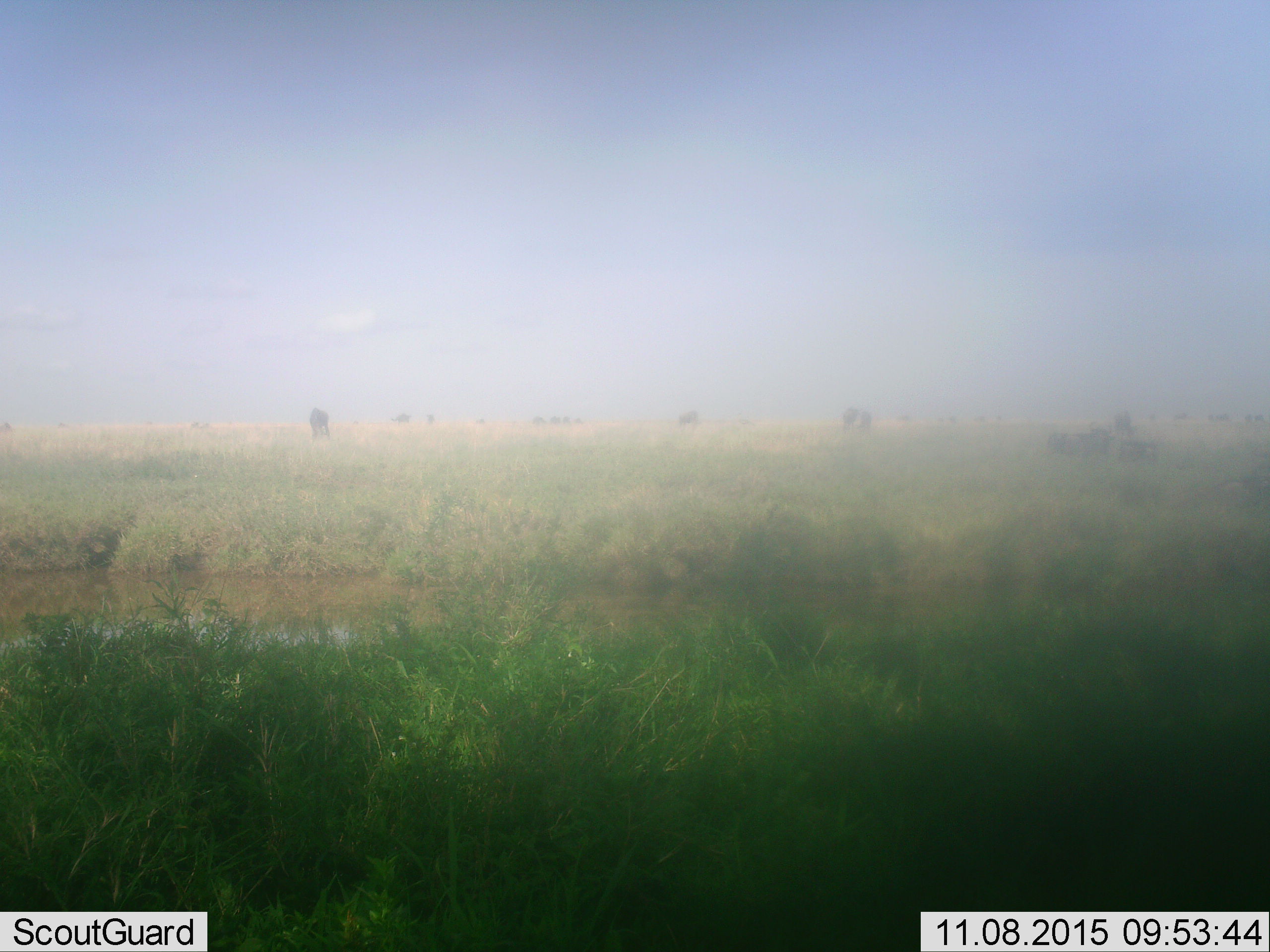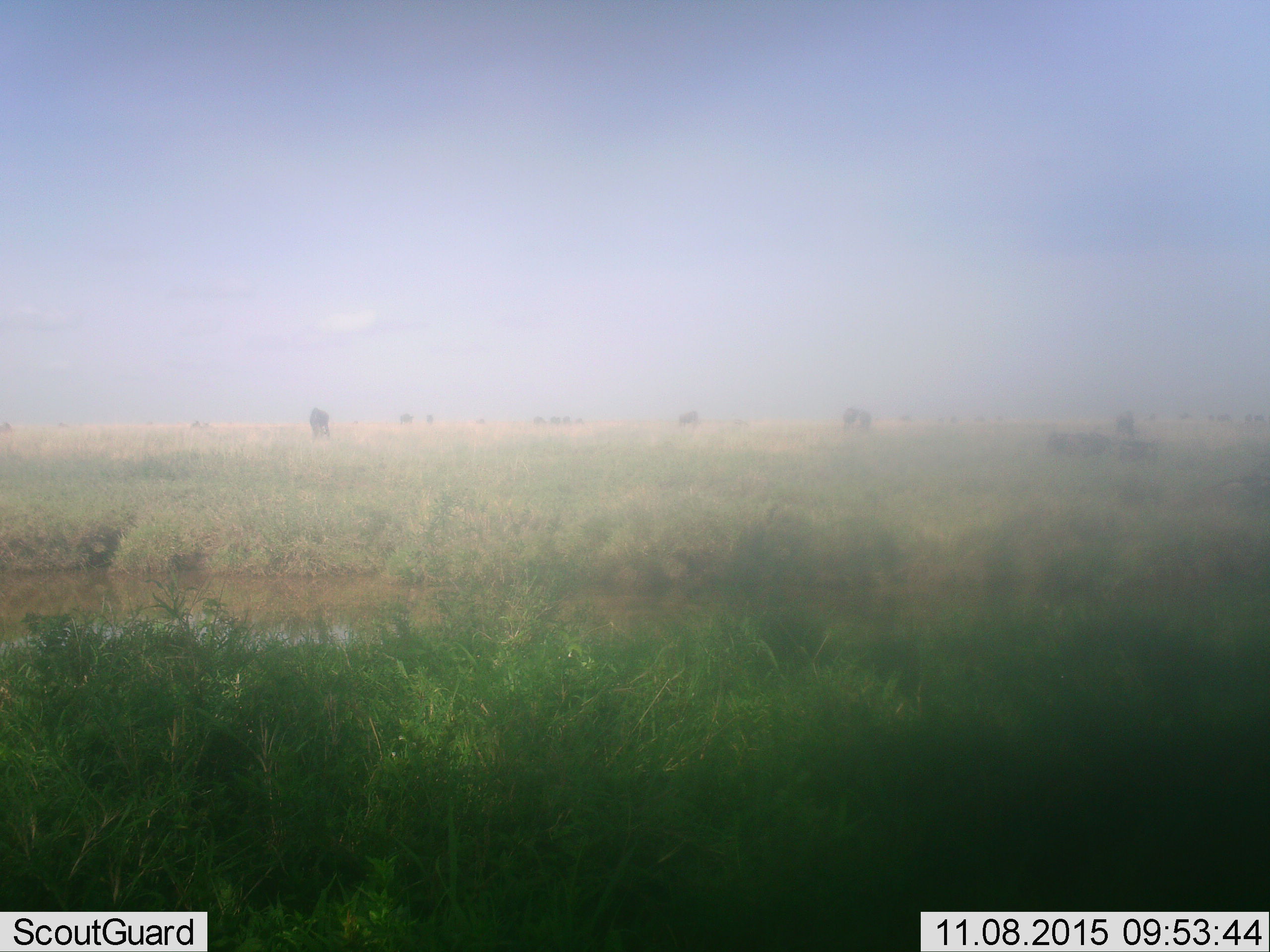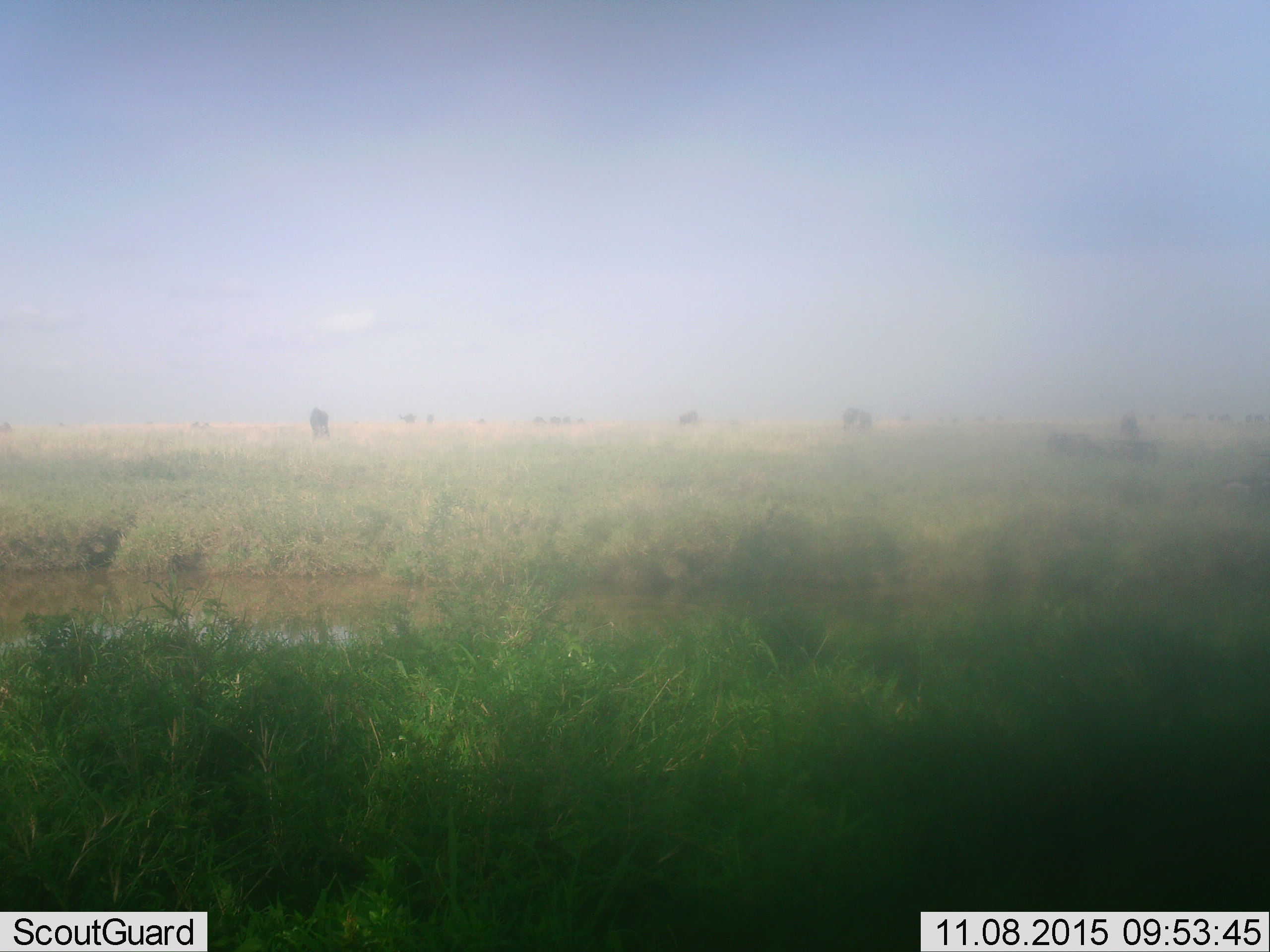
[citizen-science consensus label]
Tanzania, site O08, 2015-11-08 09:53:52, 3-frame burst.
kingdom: Animalia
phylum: Chordata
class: Mammalia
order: Artiodactyla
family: Bovidae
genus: Connochaetes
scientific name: Connochaetes taurinus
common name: blue wildebeest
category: wildebeest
Wildebeest (blue wildebeest) (Connochaetes taurinus), count 10. Behavior (volunteer vote fractions): standing 100%, resting 33%, moving 33%, interacting 0%. Young present (vote fraction): 0%. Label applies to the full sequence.